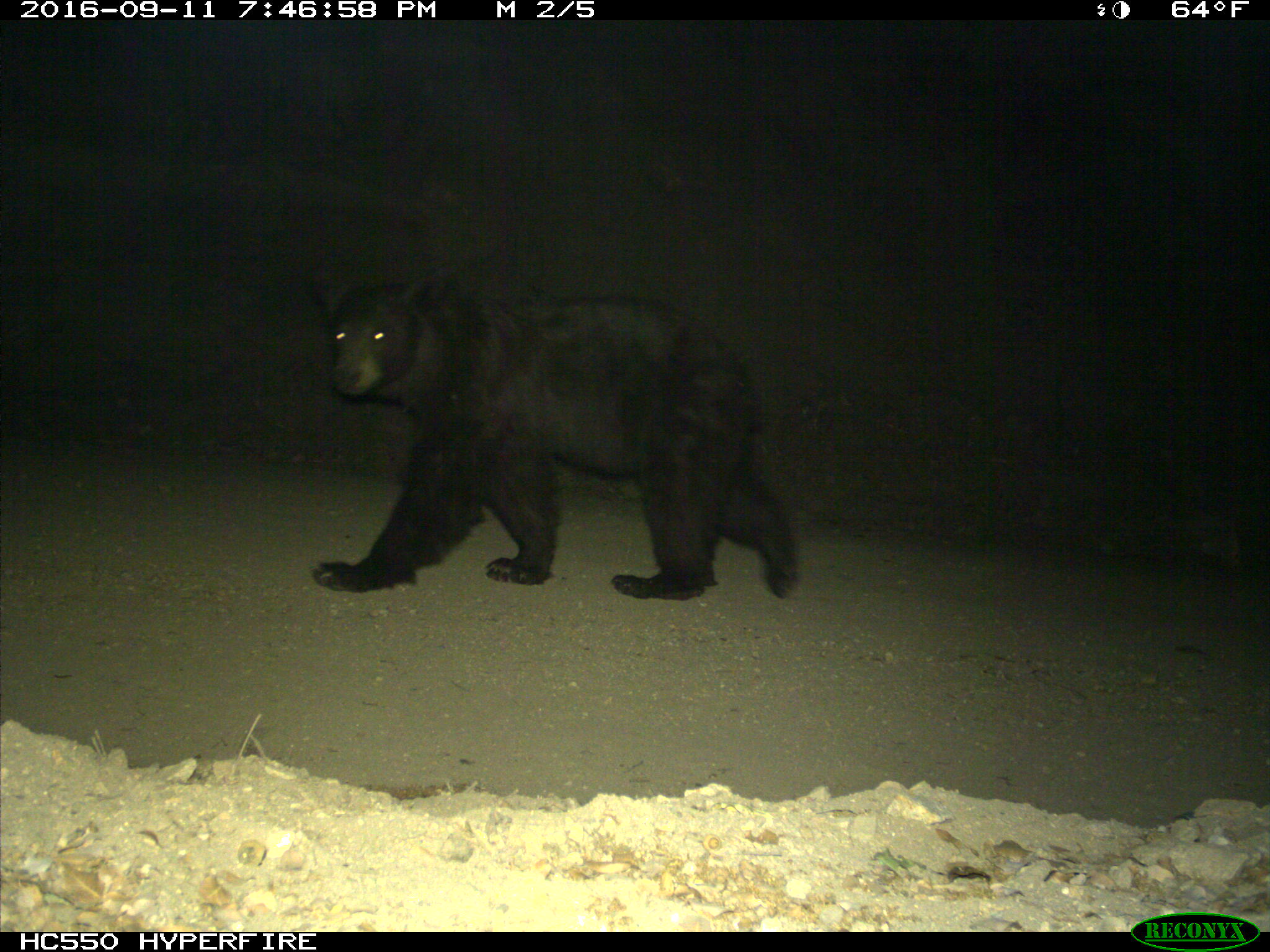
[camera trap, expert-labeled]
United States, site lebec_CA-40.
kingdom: Animalia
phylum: Chordata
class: Mammalia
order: Carnivora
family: Ursidae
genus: Ursus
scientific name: Ursus americanus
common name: american black bear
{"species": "Ursus americanus (american black bear)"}